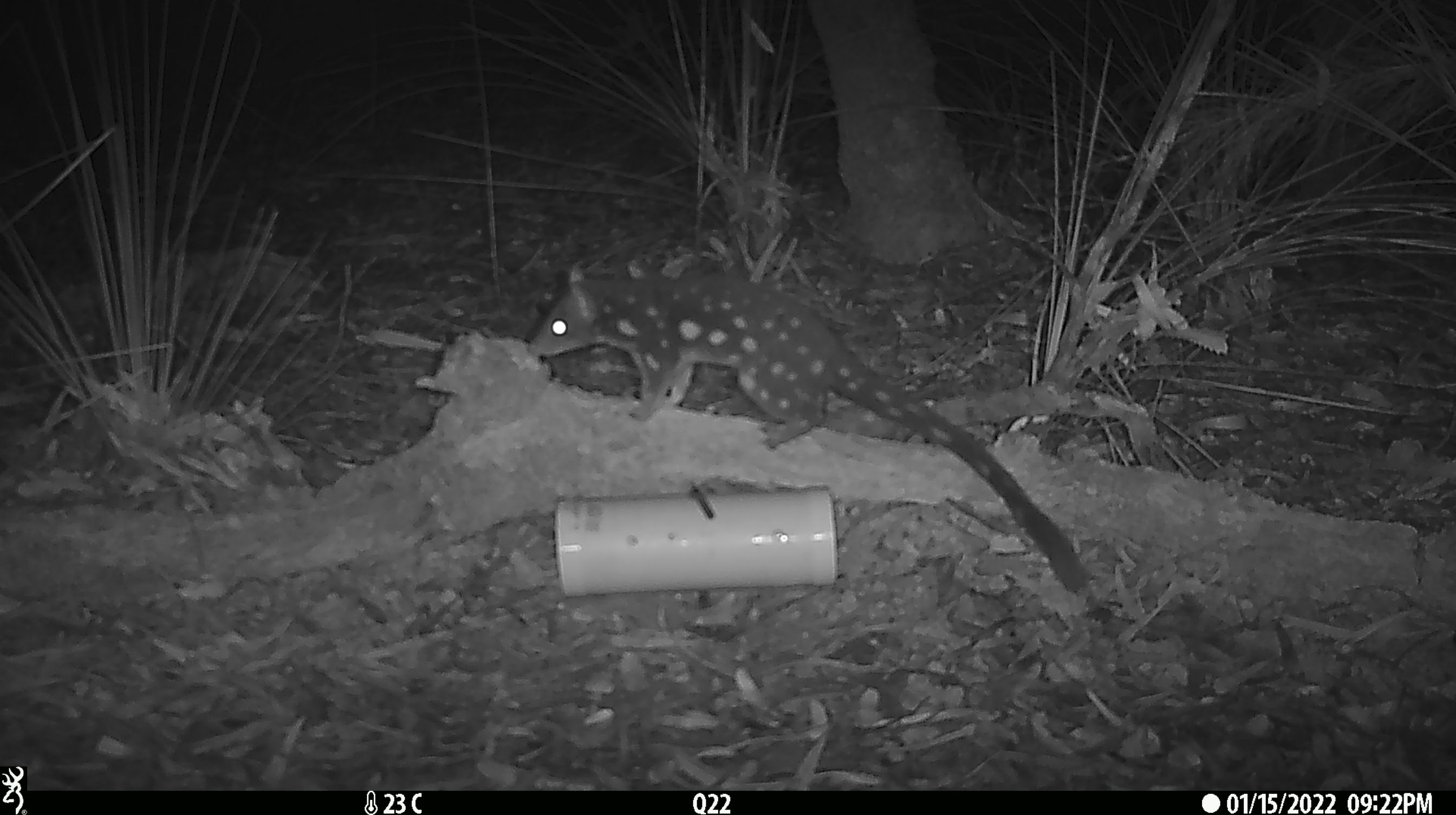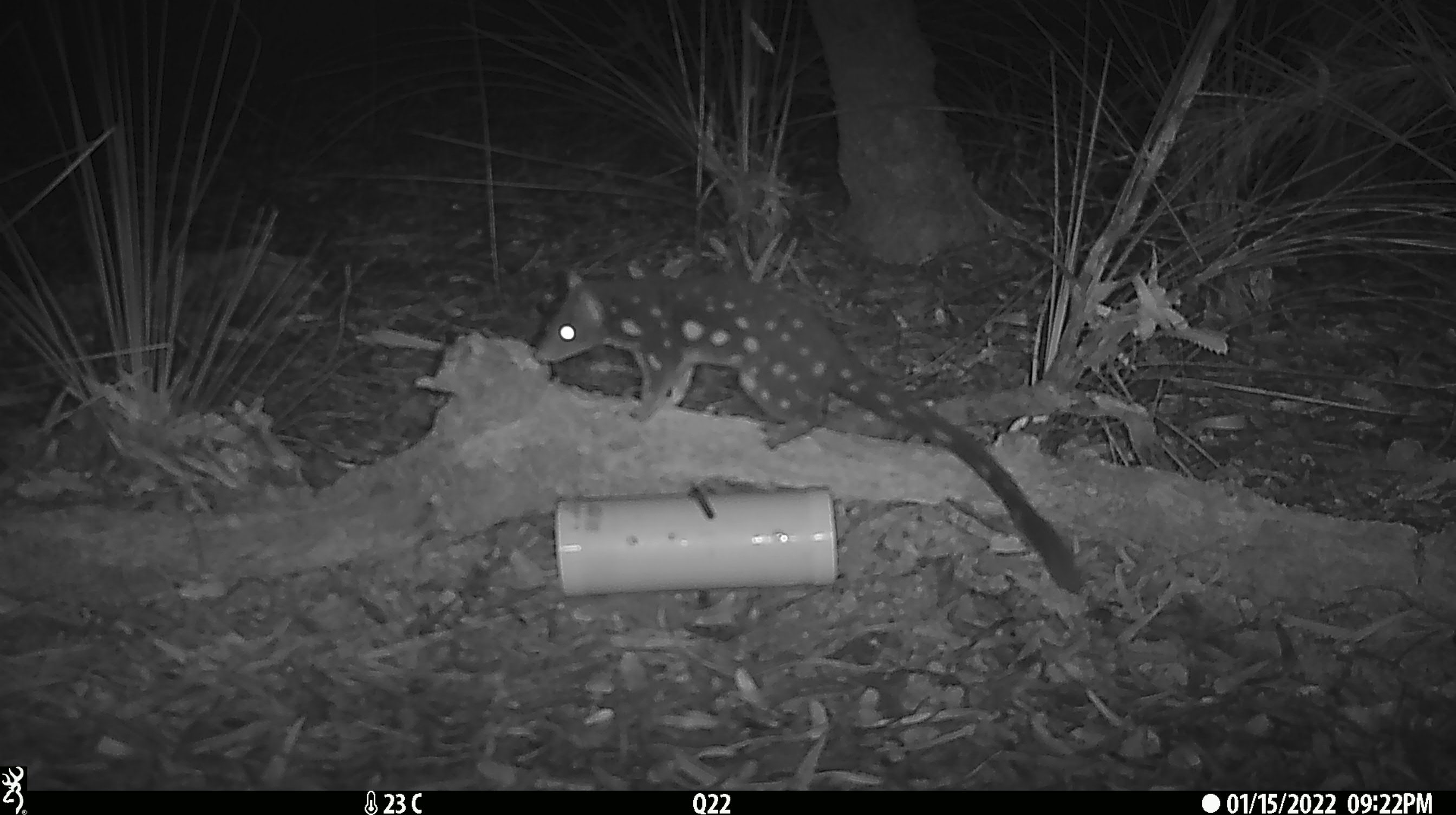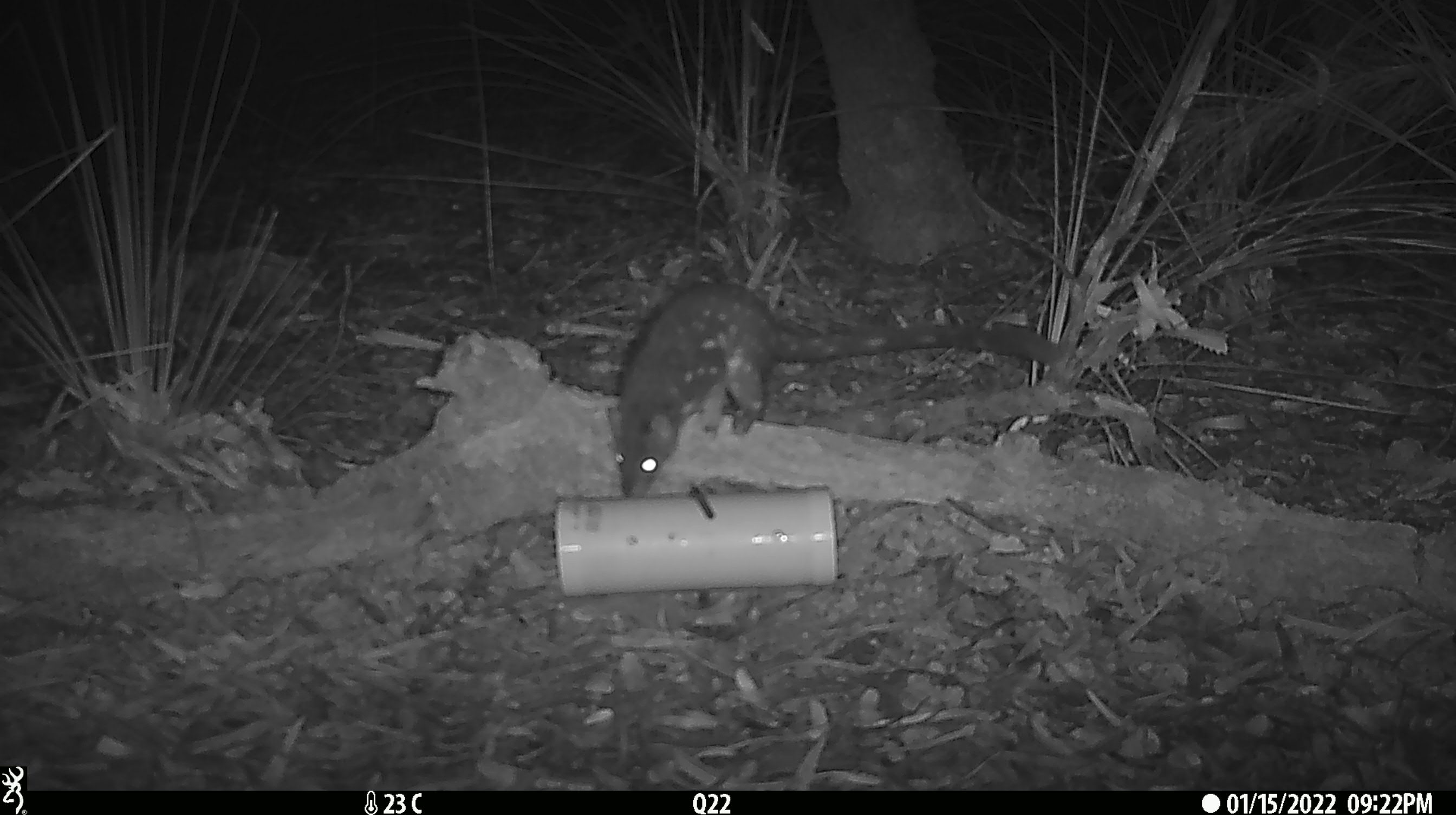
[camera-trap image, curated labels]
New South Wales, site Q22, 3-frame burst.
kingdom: Animalia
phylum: Chordata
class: Mammalia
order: Dasyuromorphia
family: Dasyuridae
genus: Dasyurus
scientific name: Dasyurus maculatus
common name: spotted-tailed quoll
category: quoll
Quoll (spotted-tailed quoll) (Dasyurus maculatus).